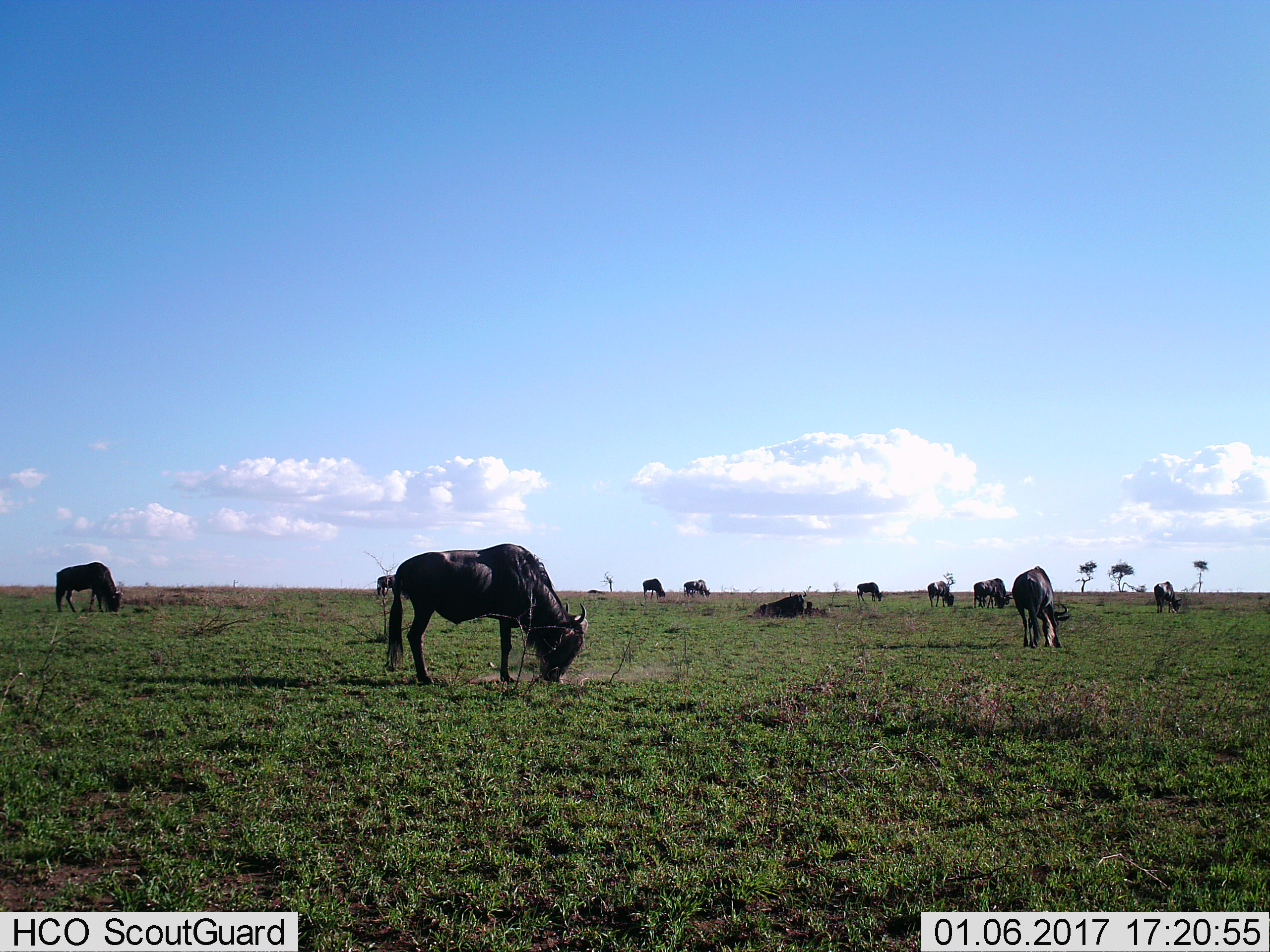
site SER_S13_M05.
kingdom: Animalia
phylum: Chordata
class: Mammalia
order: Artiodactyla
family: Bovidae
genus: Connochaetes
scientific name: Connochaetes taurinus taurinus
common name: blue wildebeest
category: wildebeestblue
Wildebeestblue (blue wildebeest) (Connochaetes taurinus taurinus), count 11-50. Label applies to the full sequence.